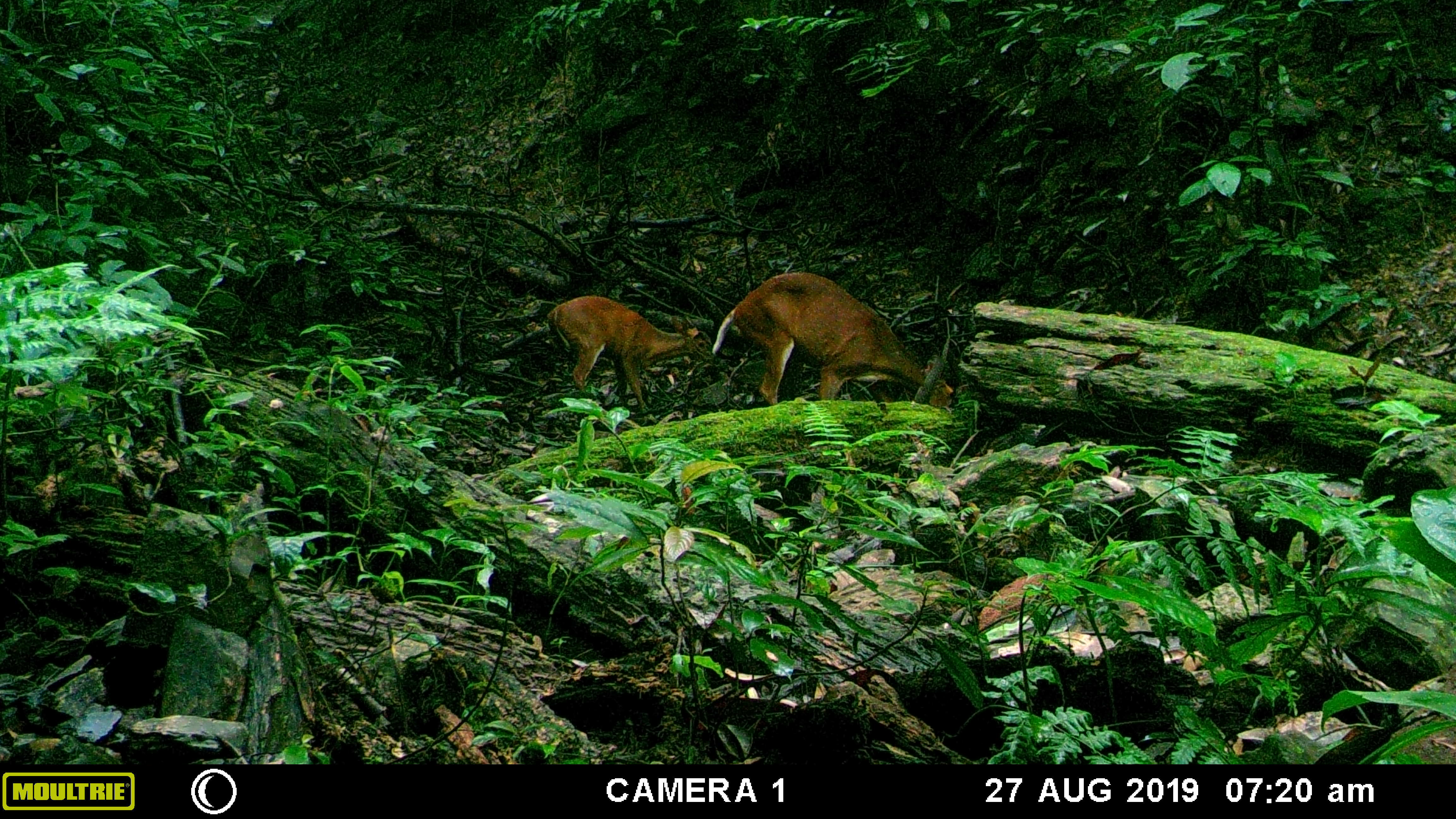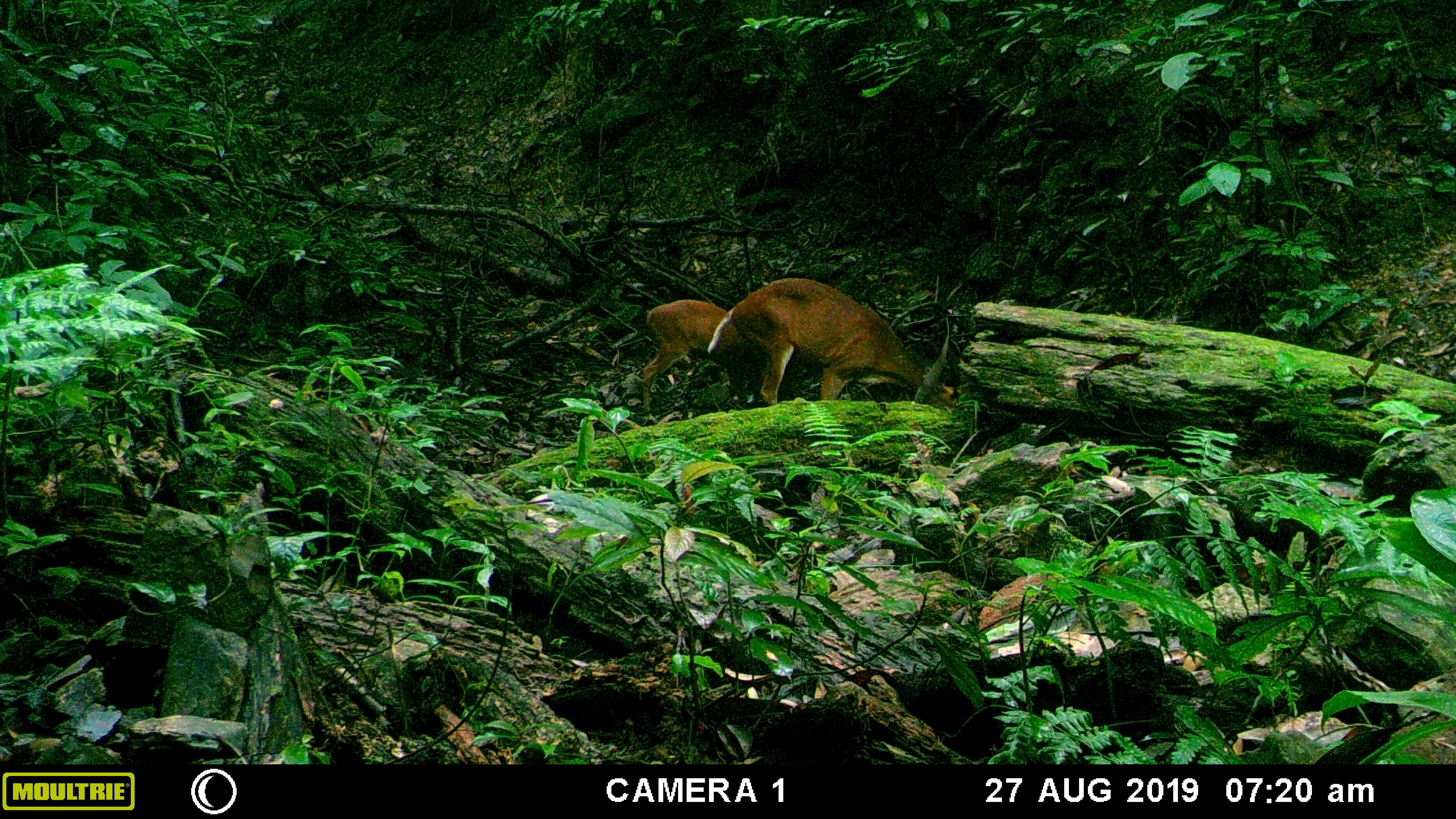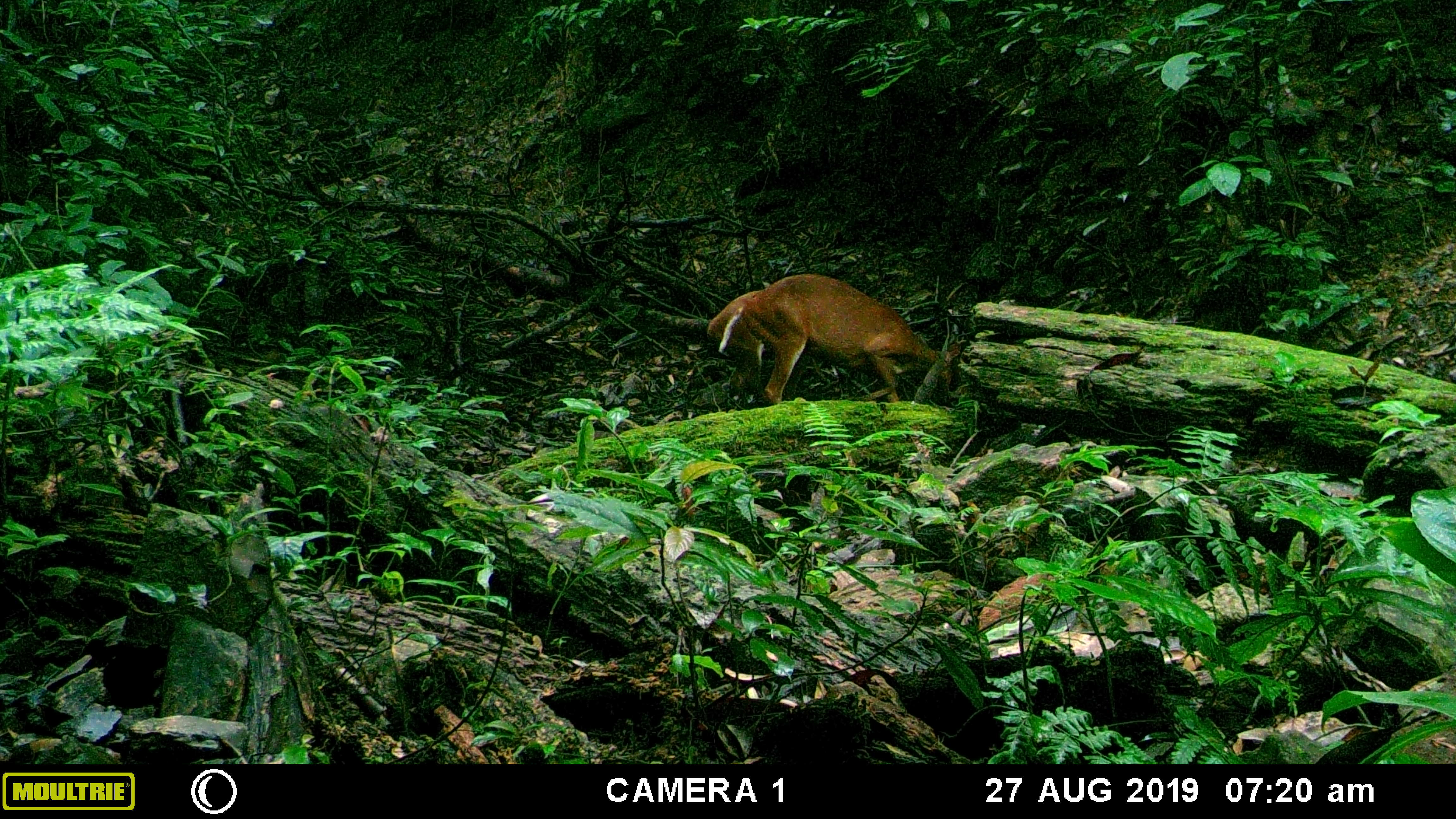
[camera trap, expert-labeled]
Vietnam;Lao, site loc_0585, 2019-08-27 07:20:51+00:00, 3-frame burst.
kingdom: Animalia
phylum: Chordata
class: Mammalia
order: Artiodactyla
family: Cervidae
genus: Muntiacus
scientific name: Muntiacus muntjak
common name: red muntjac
Red muntjac (Muntiacus muntjak). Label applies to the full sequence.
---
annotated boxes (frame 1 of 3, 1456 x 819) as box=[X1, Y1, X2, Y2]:
red muntjac: box=[712, 272, 953, 407]; box=[545, 295, 712, 412]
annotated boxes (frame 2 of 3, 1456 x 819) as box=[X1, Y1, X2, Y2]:
red muntjac: box=[706, 278, 957, 415]; box=[642, 298, 766, 410]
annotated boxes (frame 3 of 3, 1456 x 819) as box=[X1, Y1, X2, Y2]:
red muntjac: box=[718, 272, 959, 404]; box=[706, 289, 812, 403]